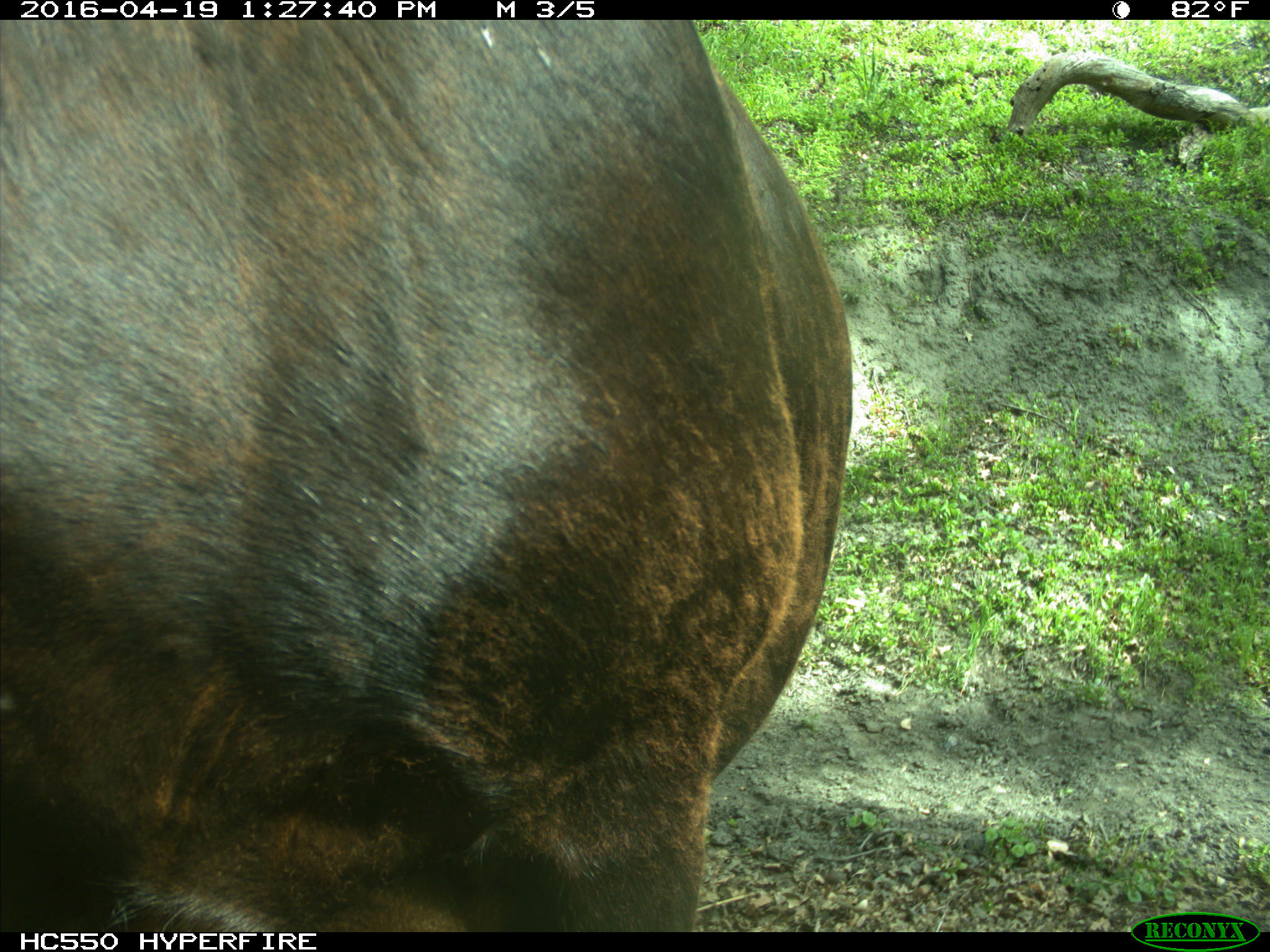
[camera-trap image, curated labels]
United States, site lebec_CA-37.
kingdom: Animalia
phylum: Chordata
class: Mammalia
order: Artiodactyla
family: Bovidae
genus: Bos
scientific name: Bos taurus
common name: domestic cow